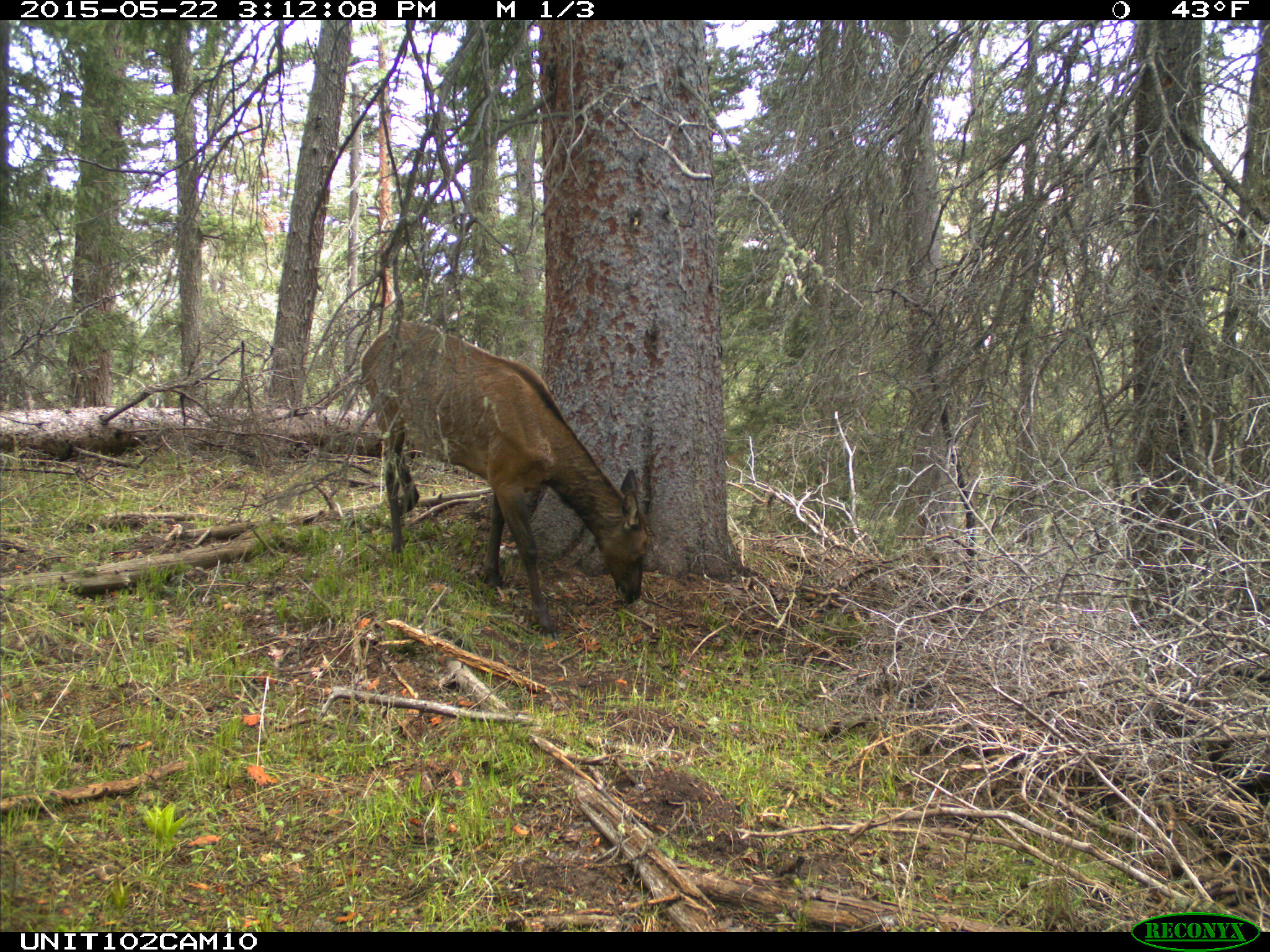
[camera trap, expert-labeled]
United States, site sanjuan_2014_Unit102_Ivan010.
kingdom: Animalia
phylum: Chordata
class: Mammalia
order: Artiodactyla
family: Cervidae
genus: Cervus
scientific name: Cervus elaphus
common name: red deer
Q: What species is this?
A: Cervus elaphus (red deer).